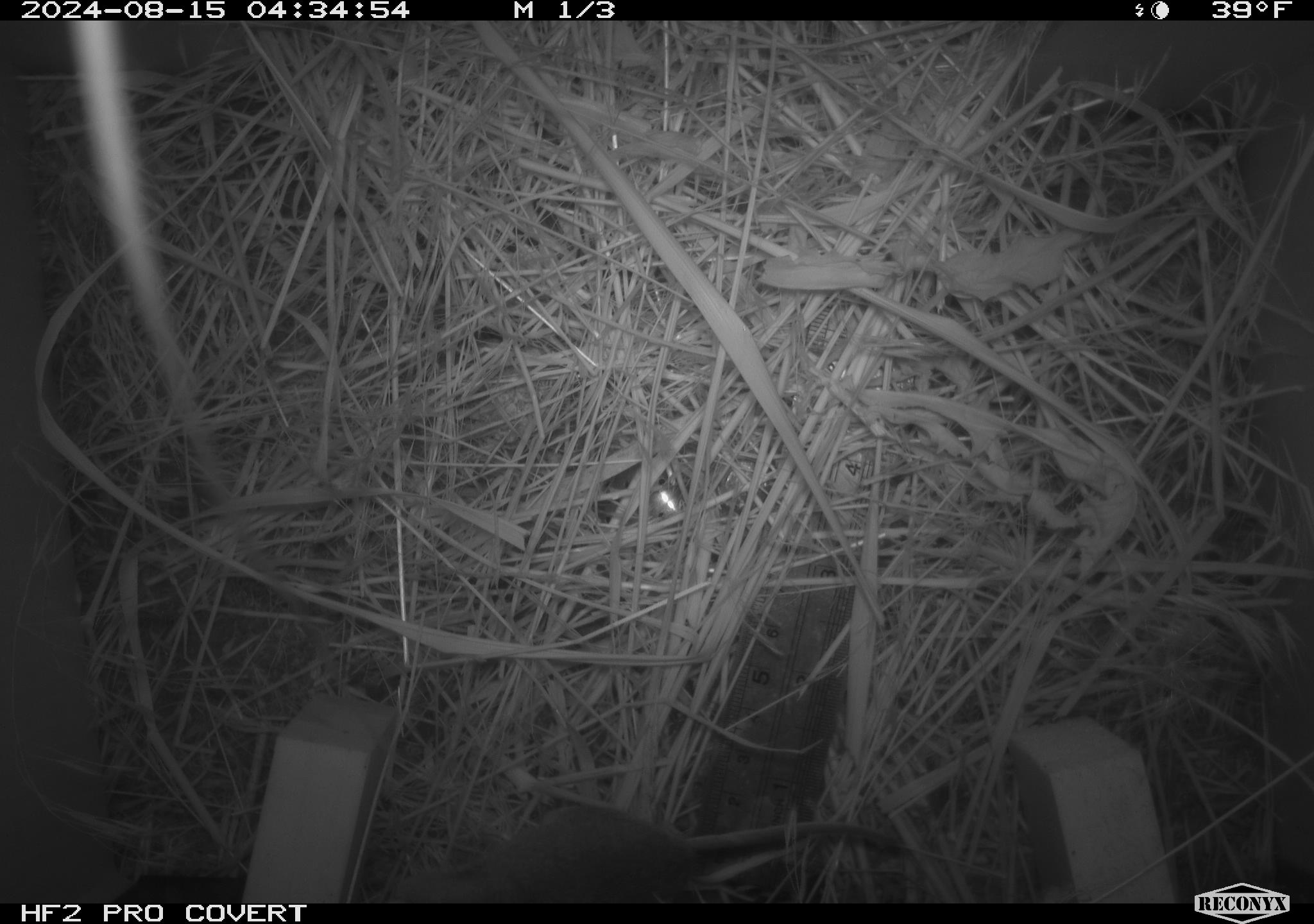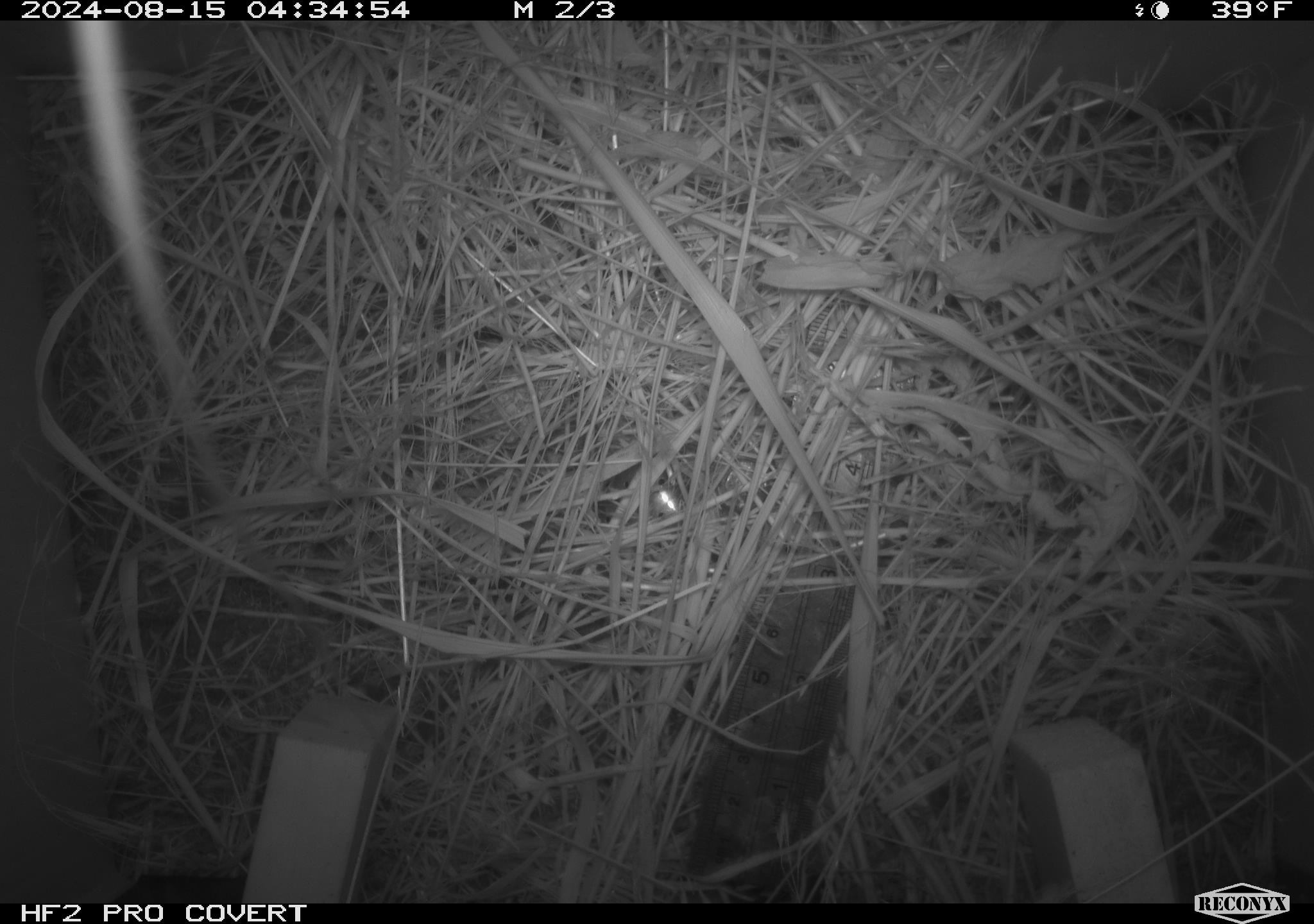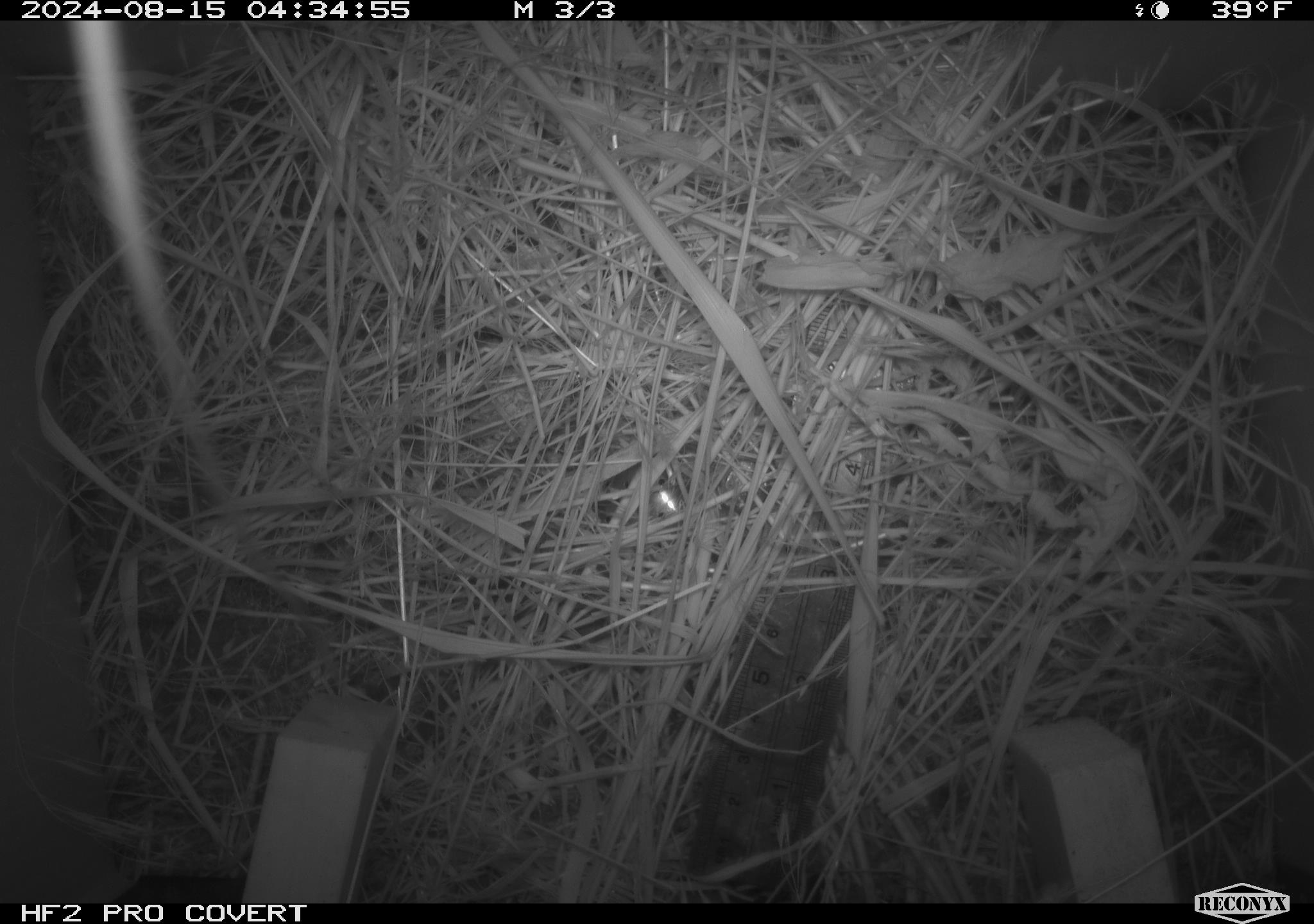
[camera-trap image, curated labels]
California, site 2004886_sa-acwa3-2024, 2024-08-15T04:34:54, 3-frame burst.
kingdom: Animalia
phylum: Chordata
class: Mammalia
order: Rodentia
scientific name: Rodentia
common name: mouse species